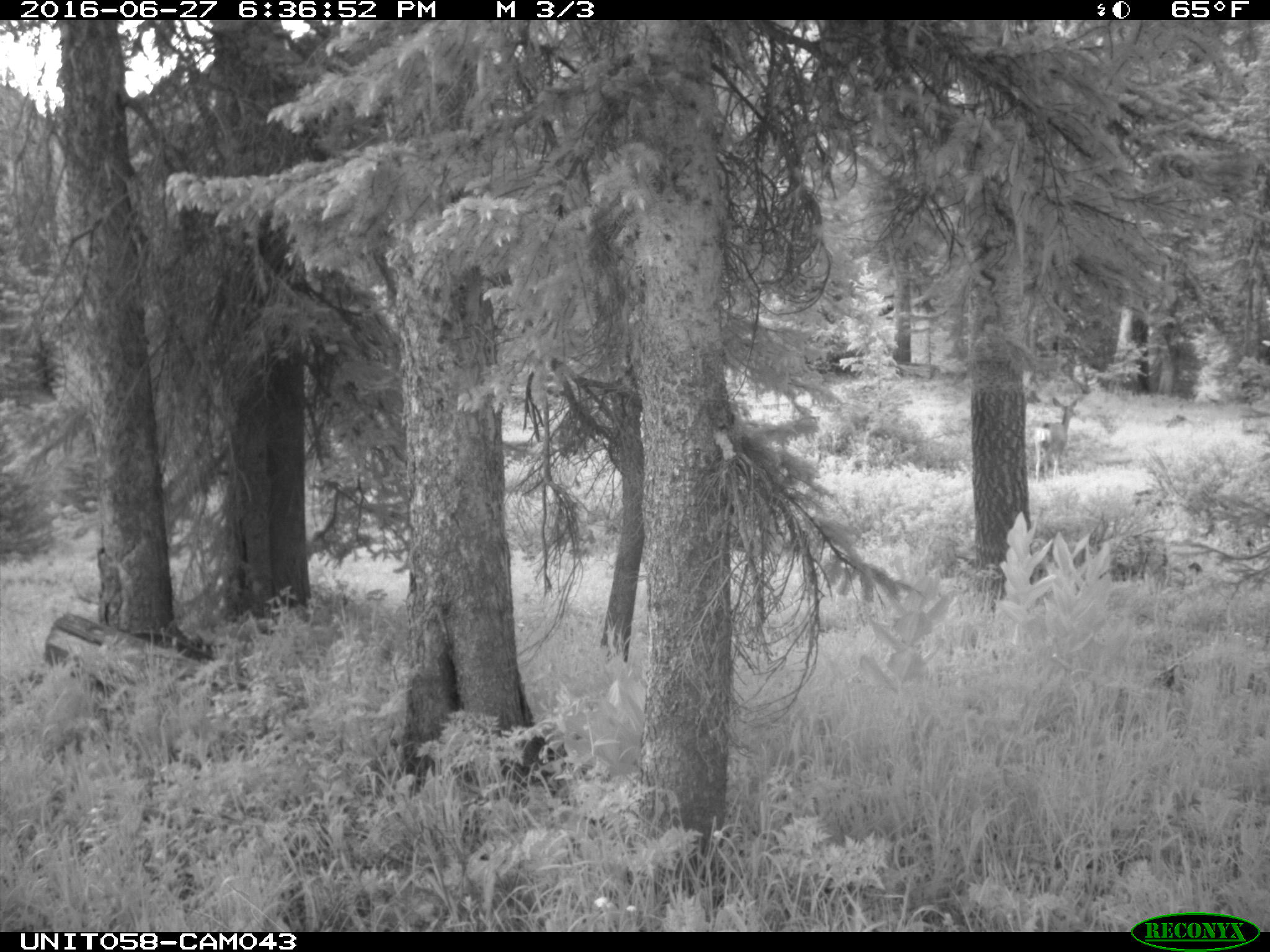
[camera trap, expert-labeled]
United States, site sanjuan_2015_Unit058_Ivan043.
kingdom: Animalia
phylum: Chordata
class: Mammalia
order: Artiodactyla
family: Cervidae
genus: Odocoileus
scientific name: Odocoileus hemionus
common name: mule deer